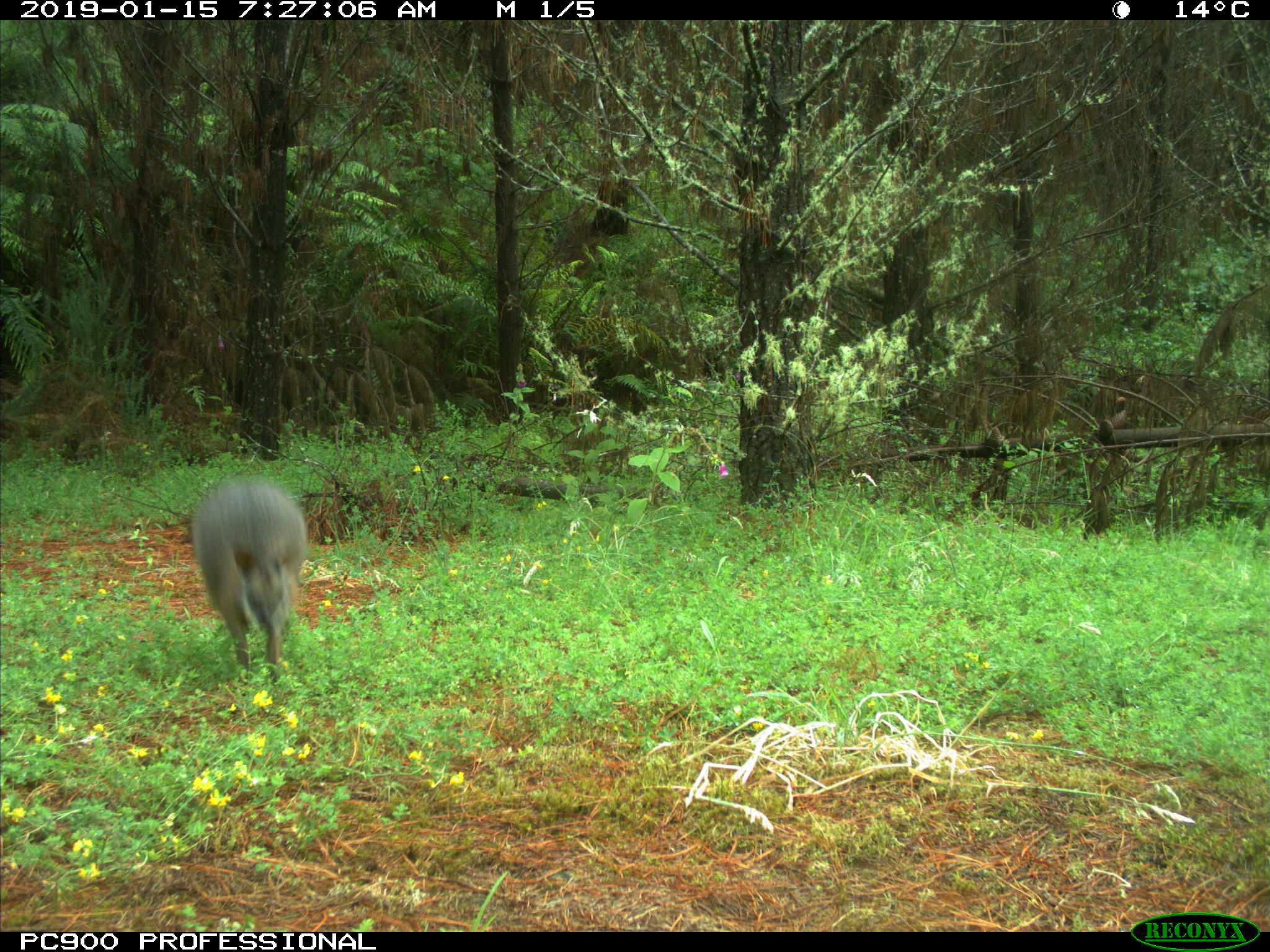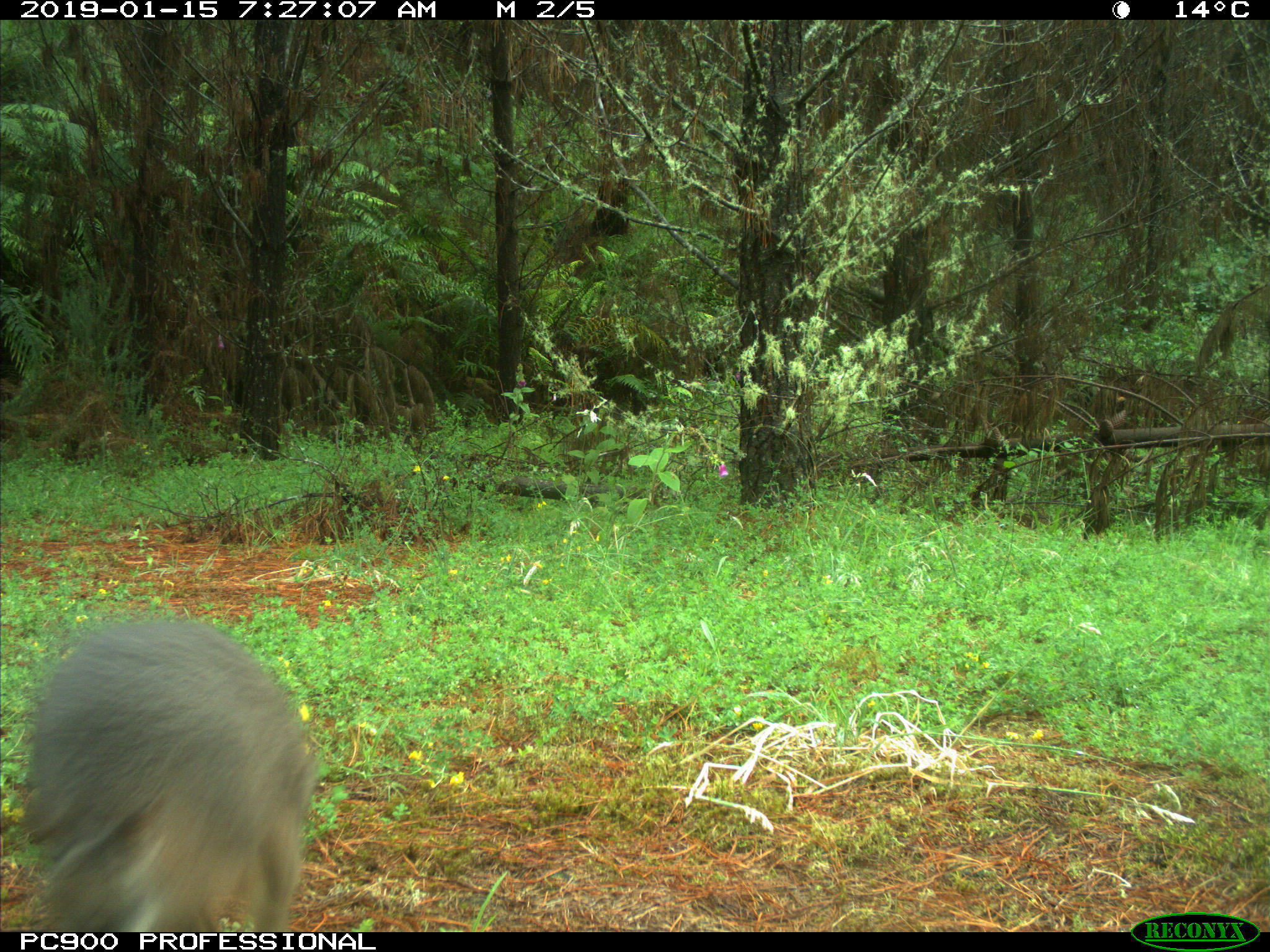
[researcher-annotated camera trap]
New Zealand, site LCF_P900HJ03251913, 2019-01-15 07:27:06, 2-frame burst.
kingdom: Animalia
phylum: Chordata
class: Mammalia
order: Diprotodontia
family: Macropodidae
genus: Notamacropus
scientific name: Notamacropus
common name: wallaby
Wallaby (Notamacropus).